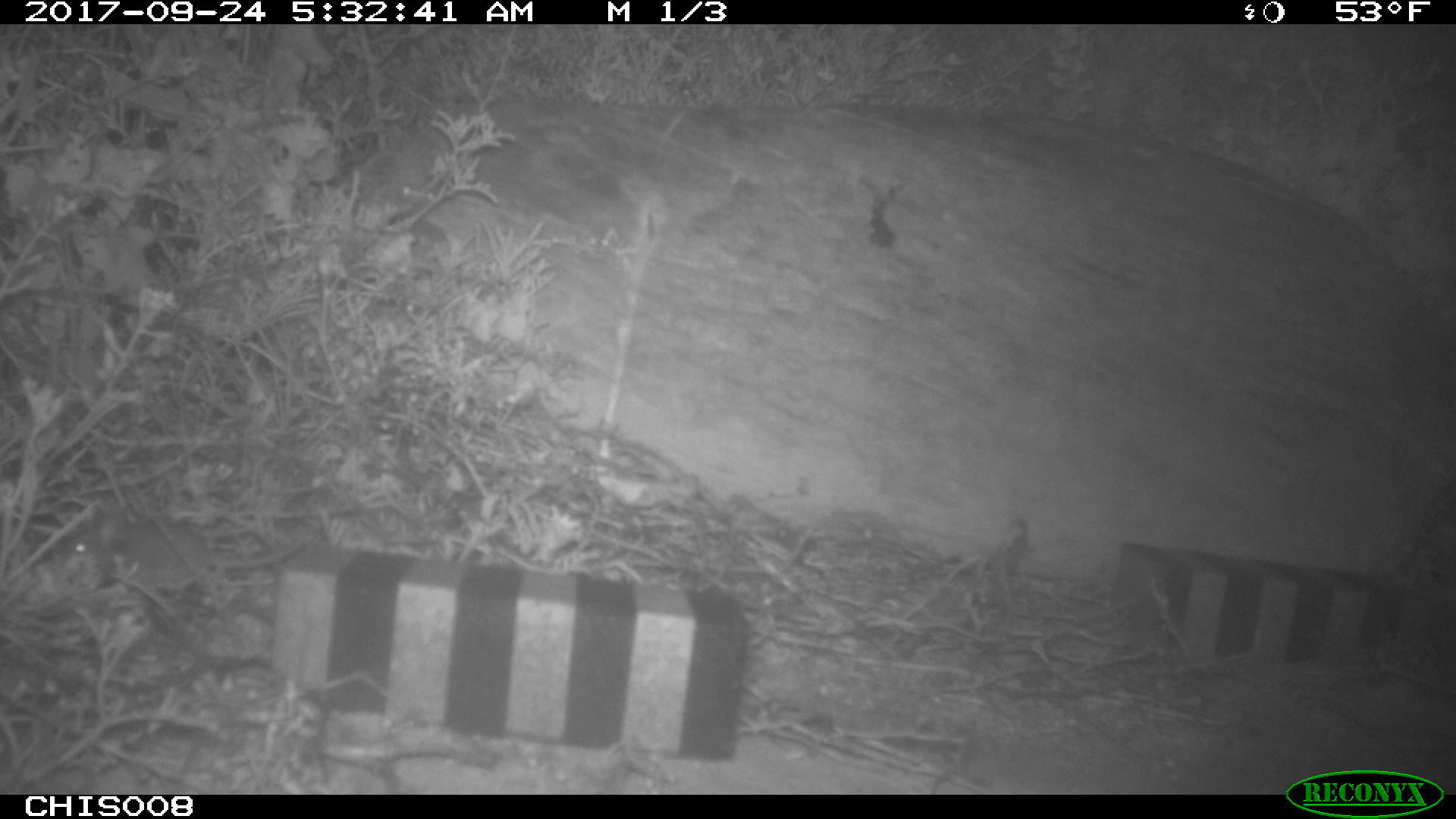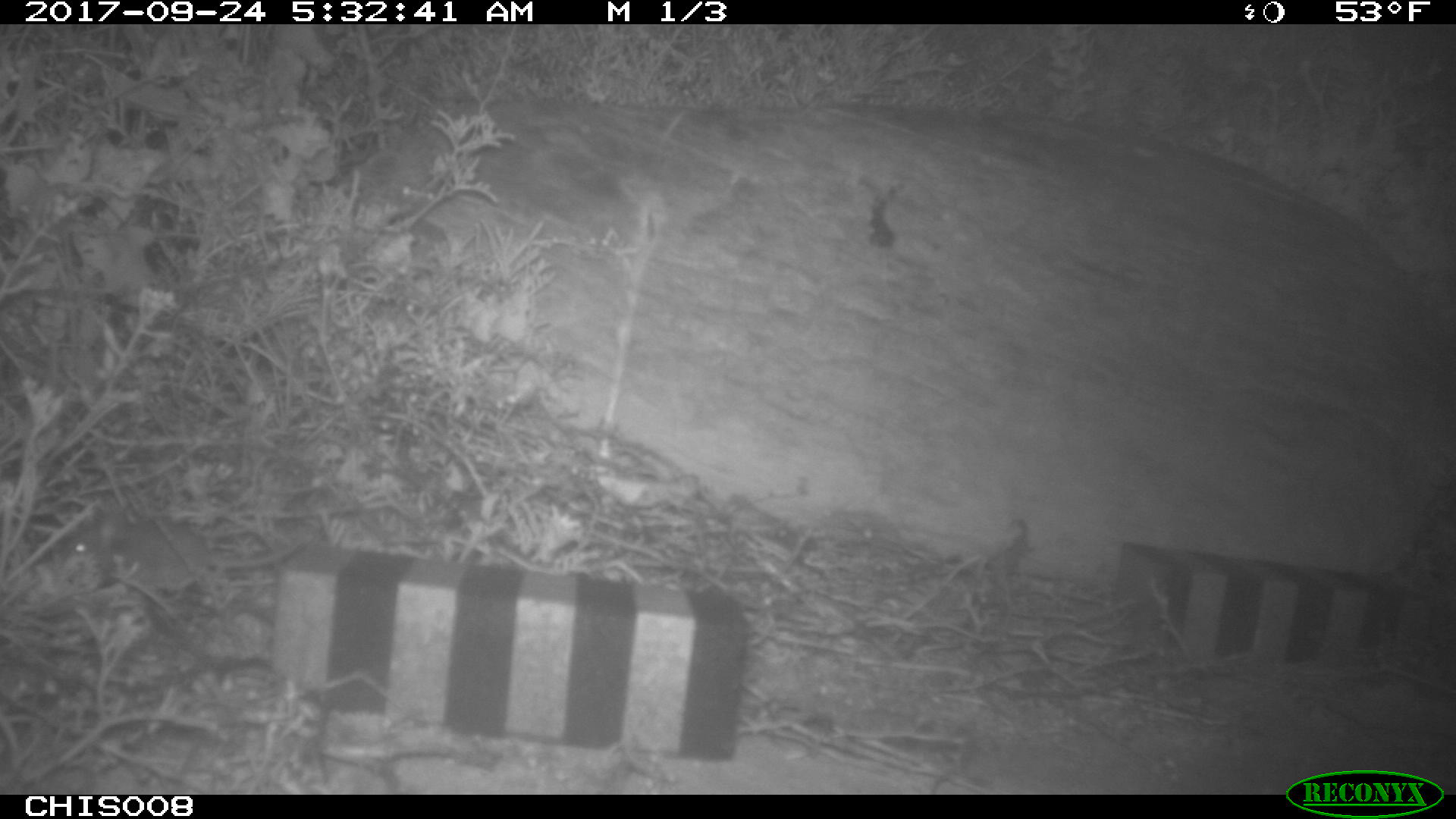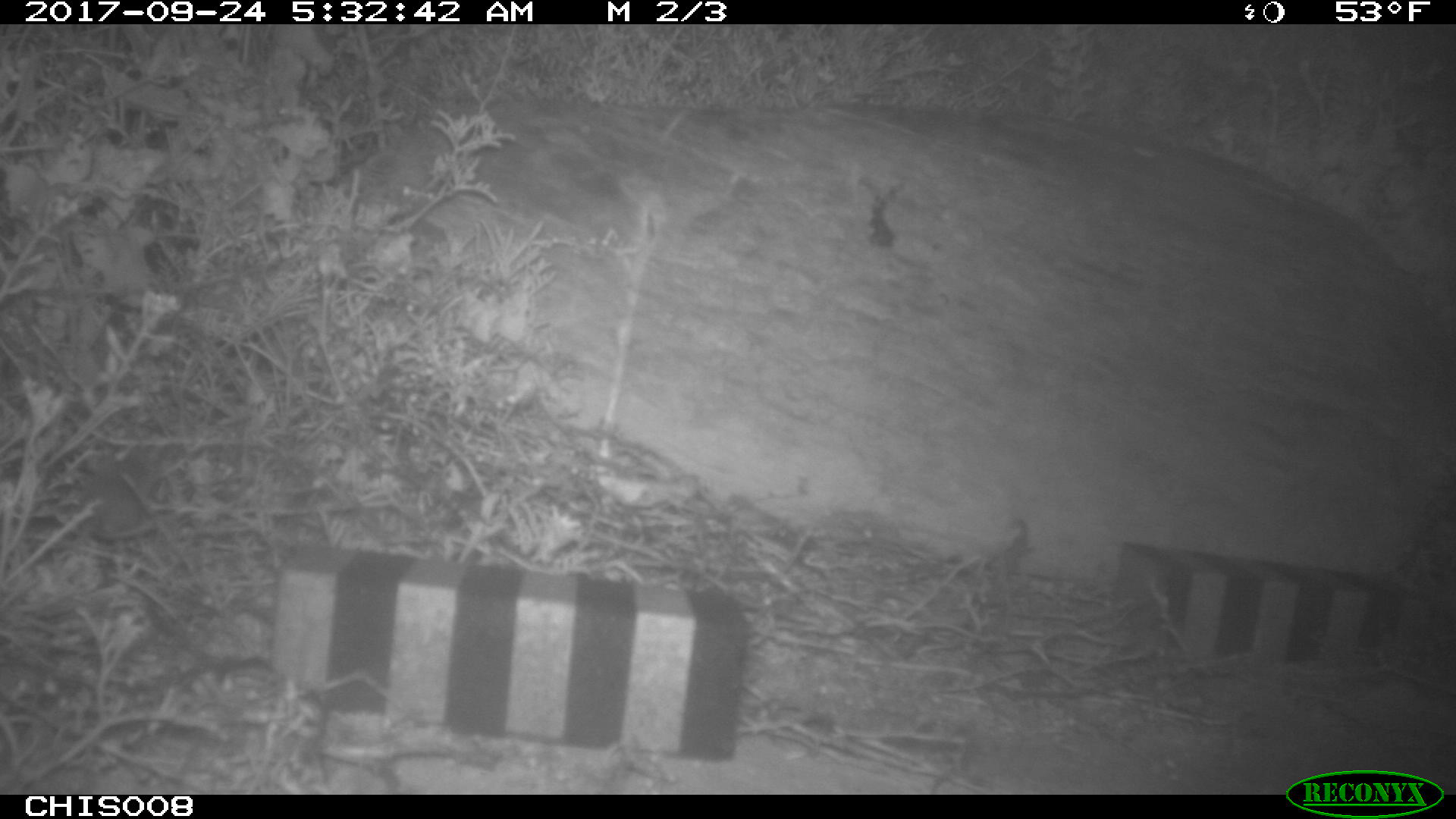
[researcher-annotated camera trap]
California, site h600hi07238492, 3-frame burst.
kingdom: Animalia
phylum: Chordata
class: Mammalia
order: Rodentia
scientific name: Rodentia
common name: rodent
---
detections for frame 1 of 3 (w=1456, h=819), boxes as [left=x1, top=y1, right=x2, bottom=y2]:
rodent: [left=64, top=513, right=303, bottom=591]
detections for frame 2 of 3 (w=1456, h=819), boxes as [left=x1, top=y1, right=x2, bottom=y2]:
rodent: [left=61, top=507, right=301, bottom=601]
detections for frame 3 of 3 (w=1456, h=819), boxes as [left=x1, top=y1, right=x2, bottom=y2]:
rodent: [left=77, top=450, right=190, bottom=539]